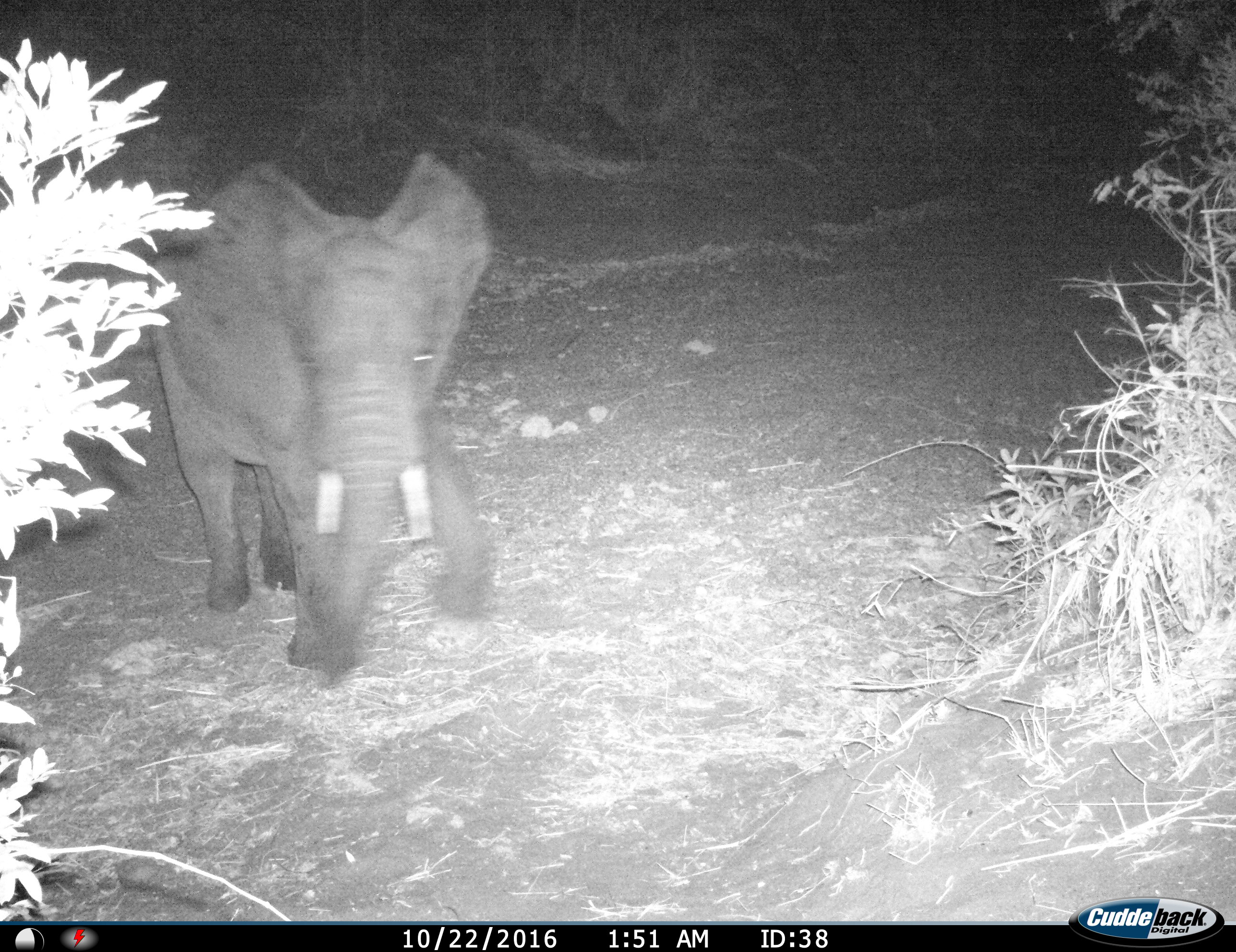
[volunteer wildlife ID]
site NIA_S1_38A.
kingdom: Animalia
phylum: Chordata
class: Mammalia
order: Proboscidea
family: Elephantidae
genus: Loxodonta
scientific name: Loxodonta africana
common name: african bush elephant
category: elephant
Elephant (african bush elephant) (Loxodonta africana), count 1. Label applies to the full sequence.